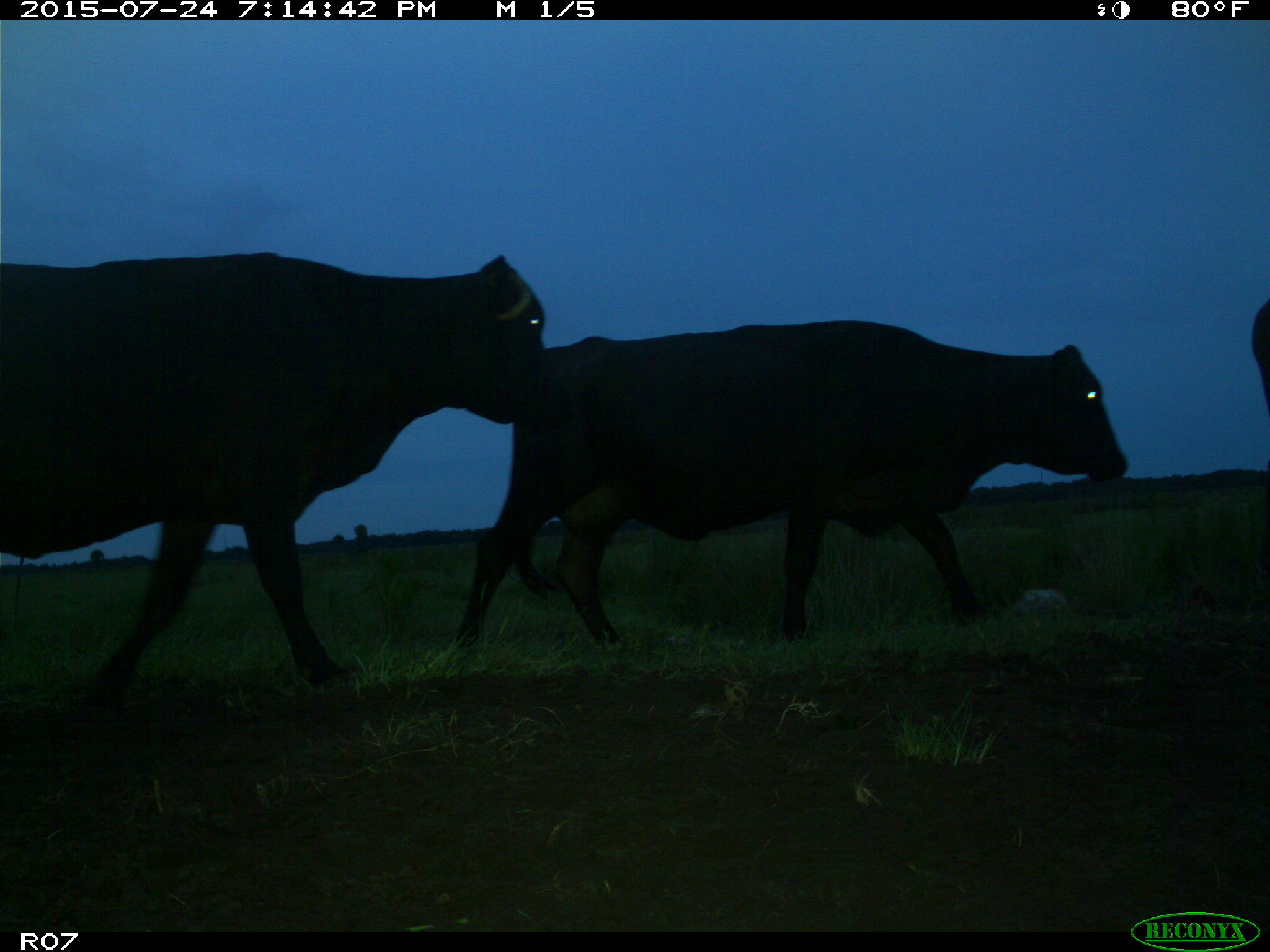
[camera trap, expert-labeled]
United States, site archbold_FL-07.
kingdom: Animalia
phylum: Chordata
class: Mammalia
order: Artiodactyla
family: Bovidae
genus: Bos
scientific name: Bos taurus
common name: domestic cow